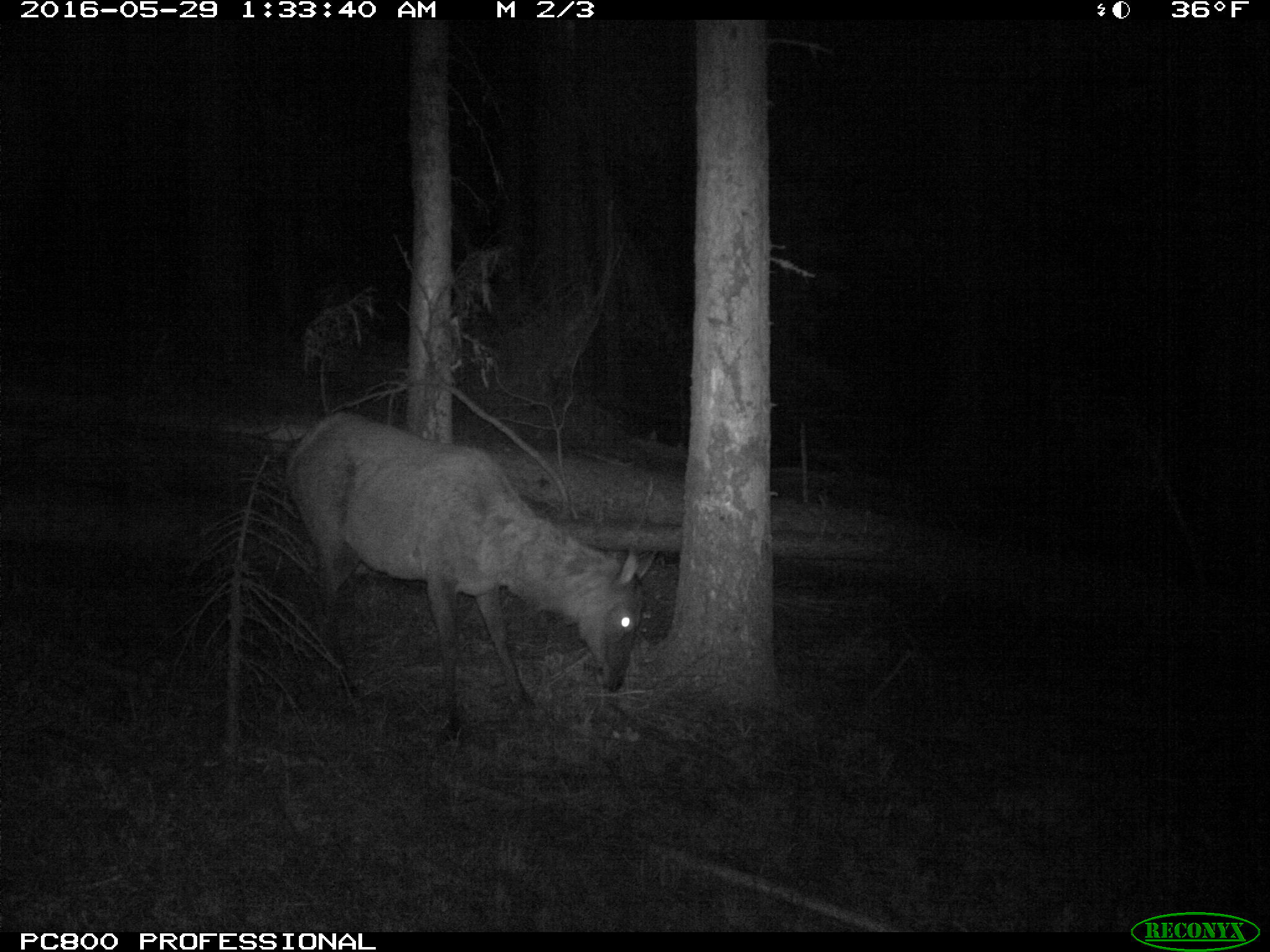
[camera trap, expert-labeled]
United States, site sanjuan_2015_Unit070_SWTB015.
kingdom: Animalia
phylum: Chordata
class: Mammalia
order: Artiodactyla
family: Cervidae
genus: Cervus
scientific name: Cervus elaphus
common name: red deer